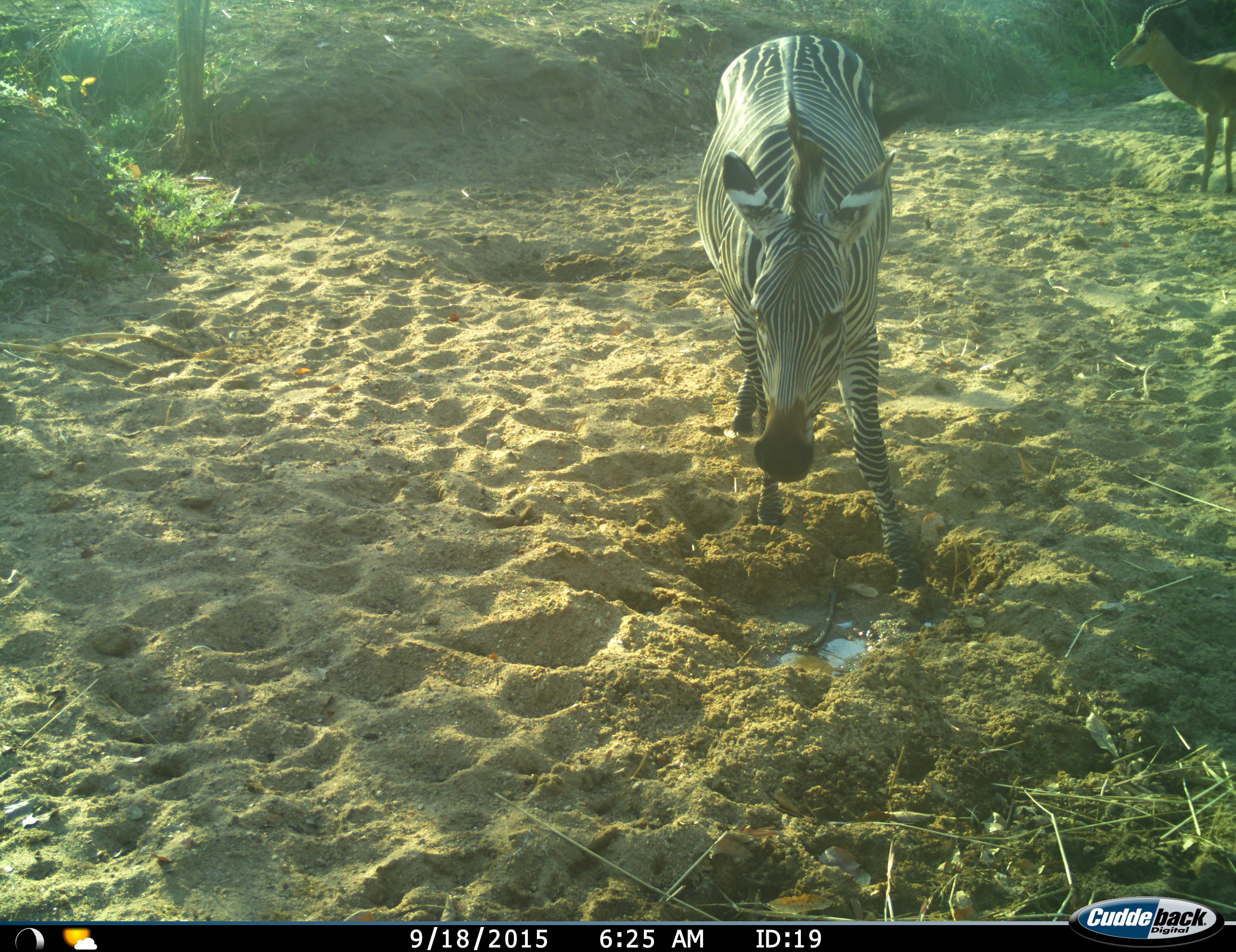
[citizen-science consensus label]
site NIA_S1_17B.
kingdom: Animalia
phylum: Chordata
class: Mammalia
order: Artiodactyla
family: Bovidae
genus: Aepyceros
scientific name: Aepyceros melampus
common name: impala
Impala (Aepyceros melampus), count 1. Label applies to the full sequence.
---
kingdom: Animalia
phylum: Chordata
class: Mammalia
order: Perissodactyla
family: Equidae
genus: Equus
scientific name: Equus quagga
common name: plains zebra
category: zebraplains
Zebraplains (plains zebra) (Equus quagga), count 1. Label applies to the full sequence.